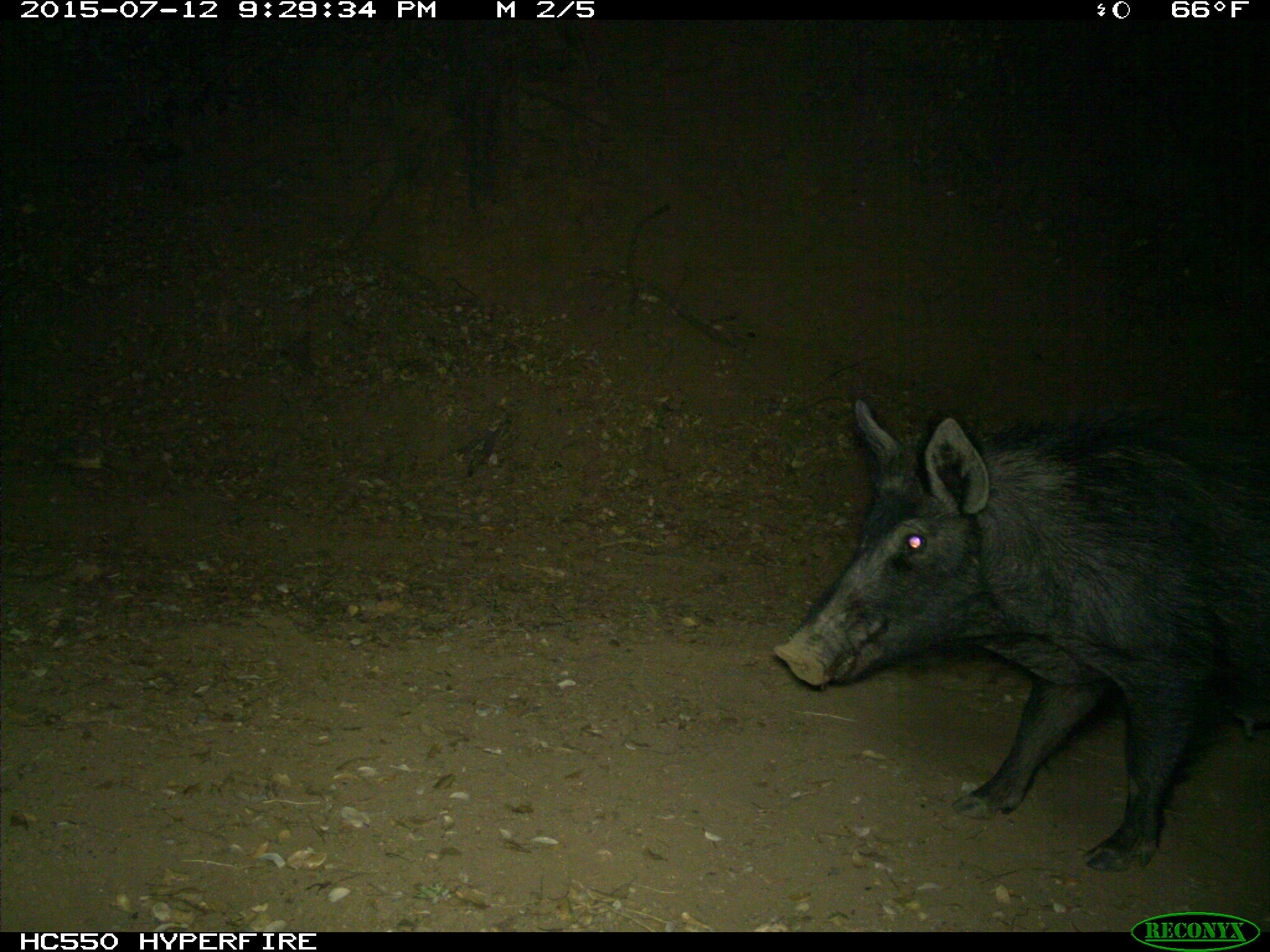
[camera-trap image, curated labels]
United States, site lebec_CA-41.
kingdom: Animalia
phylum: Chordata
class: Mammalia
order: Artiodactyla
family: Suidae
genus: Sus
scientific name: Sus scrofa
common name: wild boar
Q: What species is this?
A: Sus scrofa (wild boar).